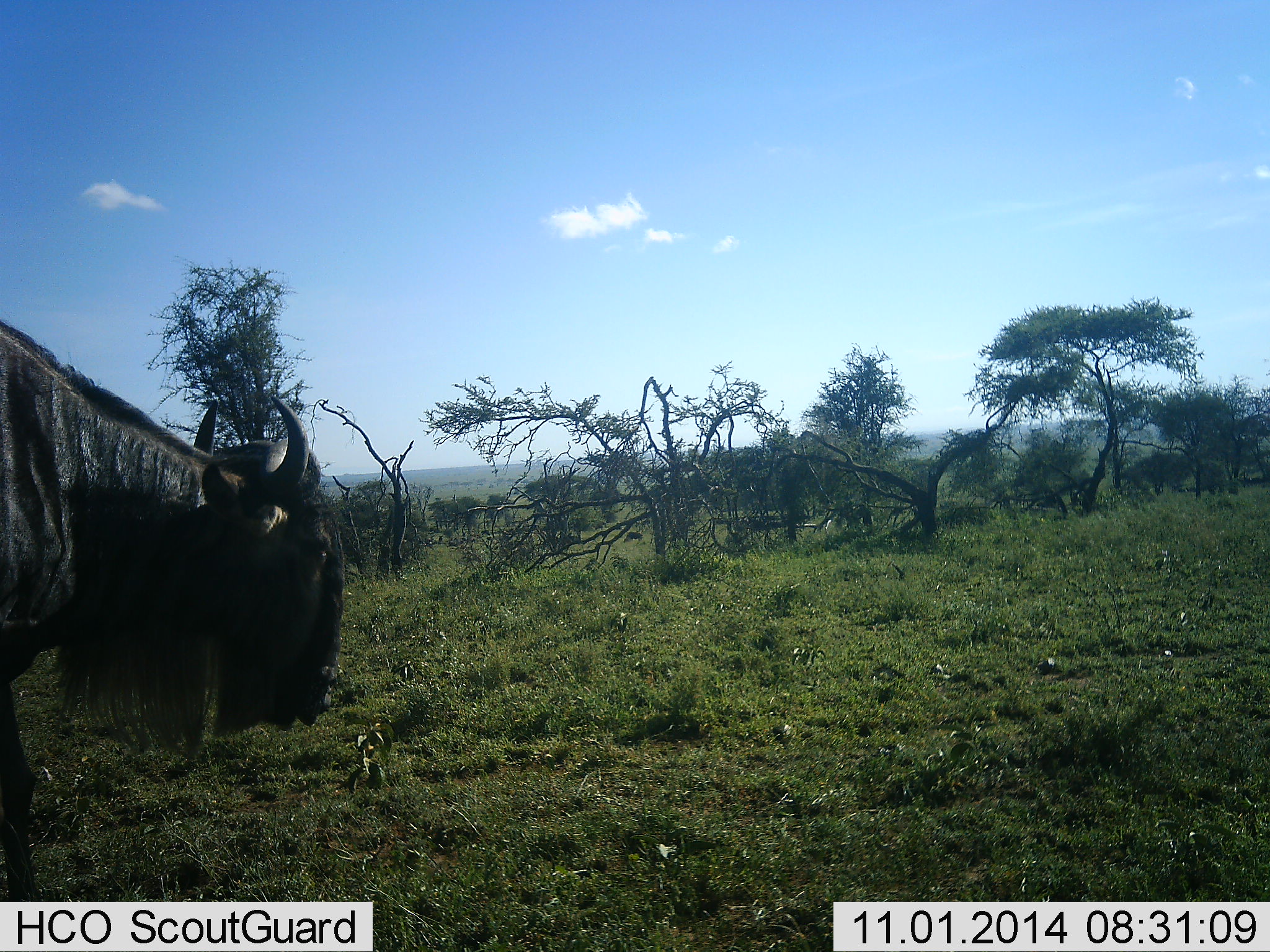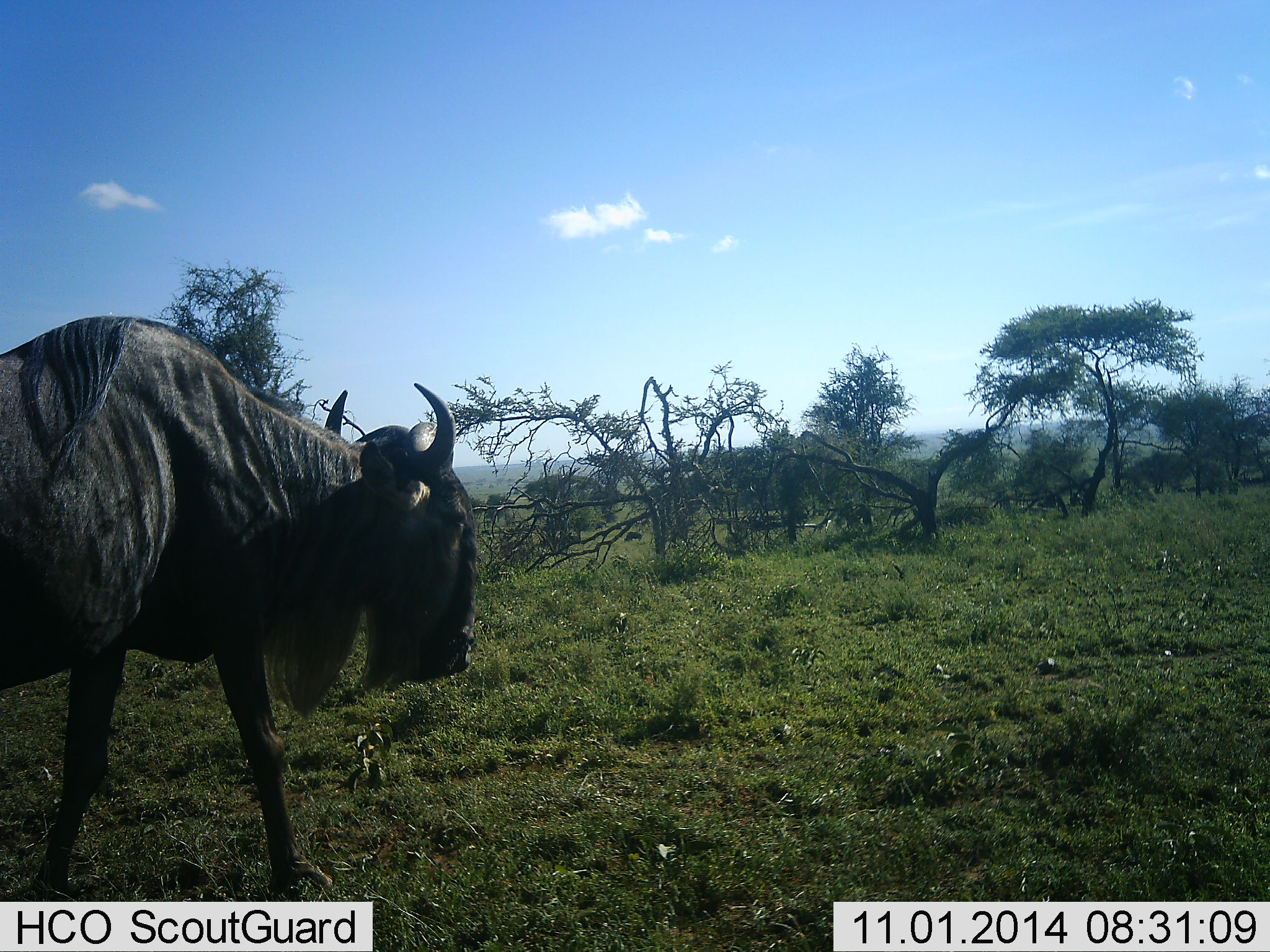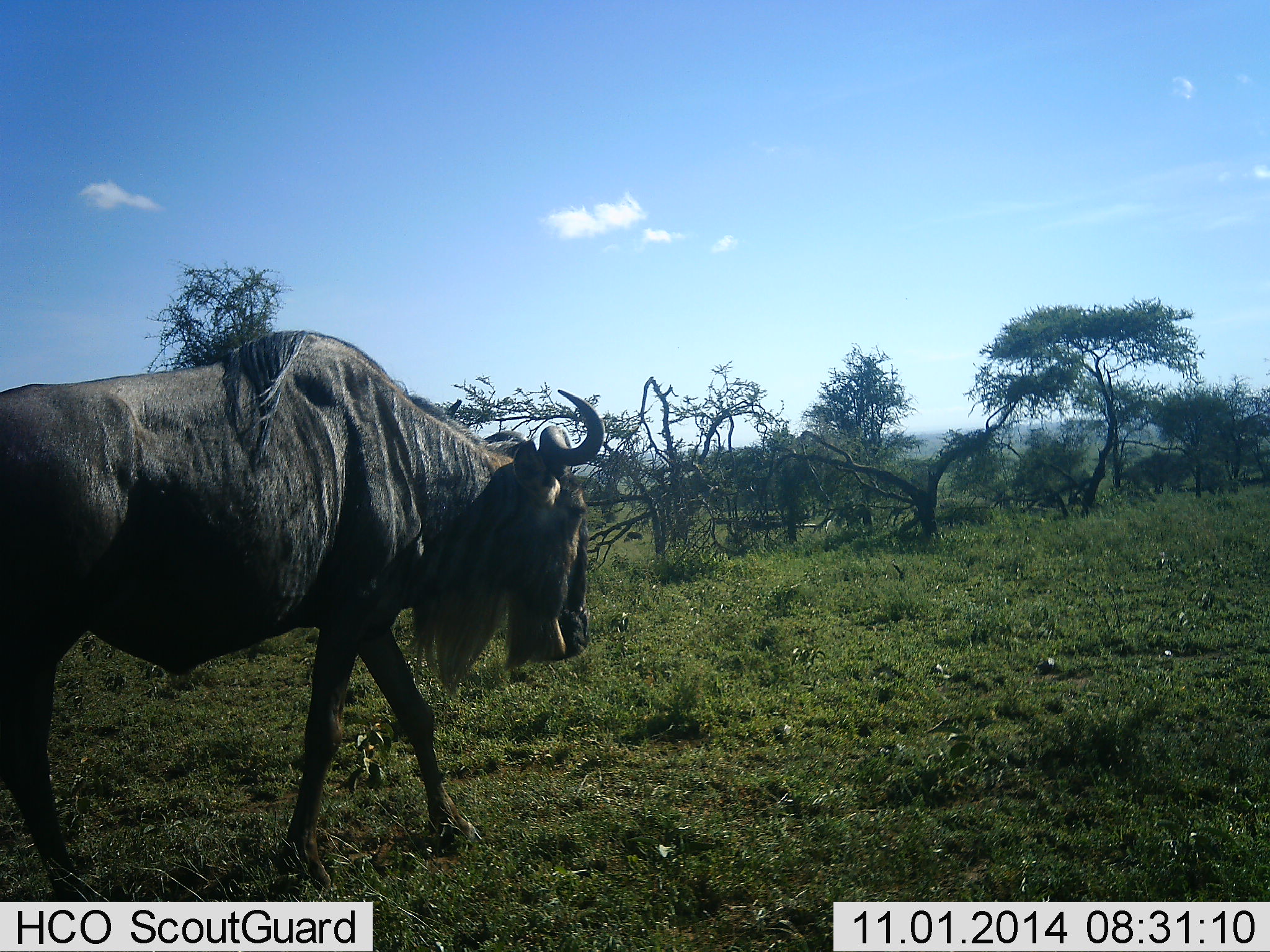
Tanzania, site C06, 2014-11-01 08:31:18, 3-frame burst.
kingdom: Animalia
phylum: Chordata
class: Mammalia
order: Artiodactyla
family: Bovidae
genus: Connochaetes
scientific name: Connochaetes taurinus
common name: blue wildebeest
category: wildebeest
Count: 1.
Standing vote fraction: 20%.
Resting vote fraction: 0%.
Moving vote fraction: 80%.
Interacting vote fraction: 0%.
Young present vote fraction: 0%.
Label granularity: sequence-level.